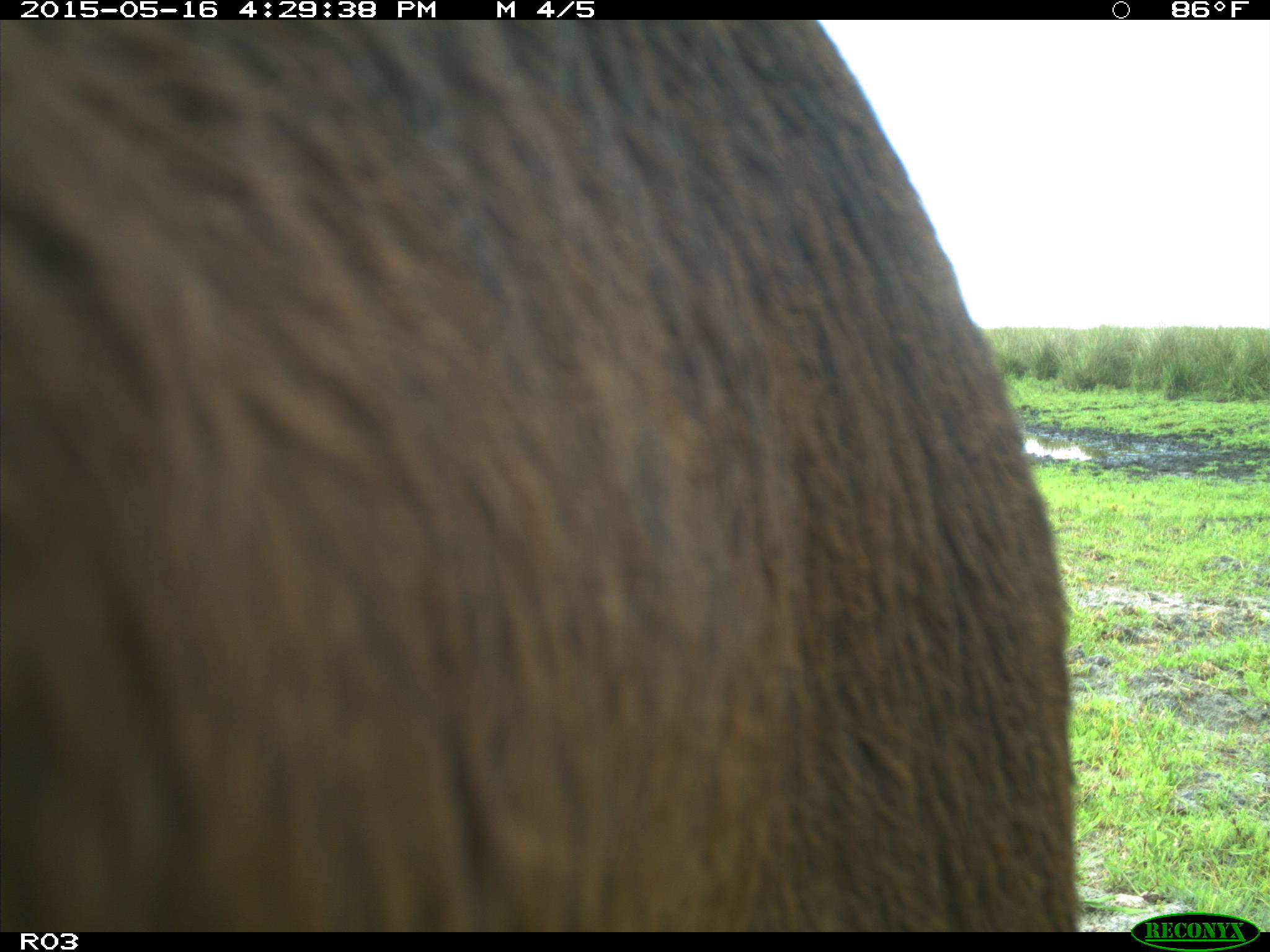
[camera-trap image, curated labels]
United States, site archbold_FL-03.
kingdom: Animalia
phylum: Chordata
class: Mammalia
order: Artiodactyla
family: Bovidae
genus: Bos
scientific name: Bos taurus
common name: domestic cow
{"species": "Bos taurus (domestic cow)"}